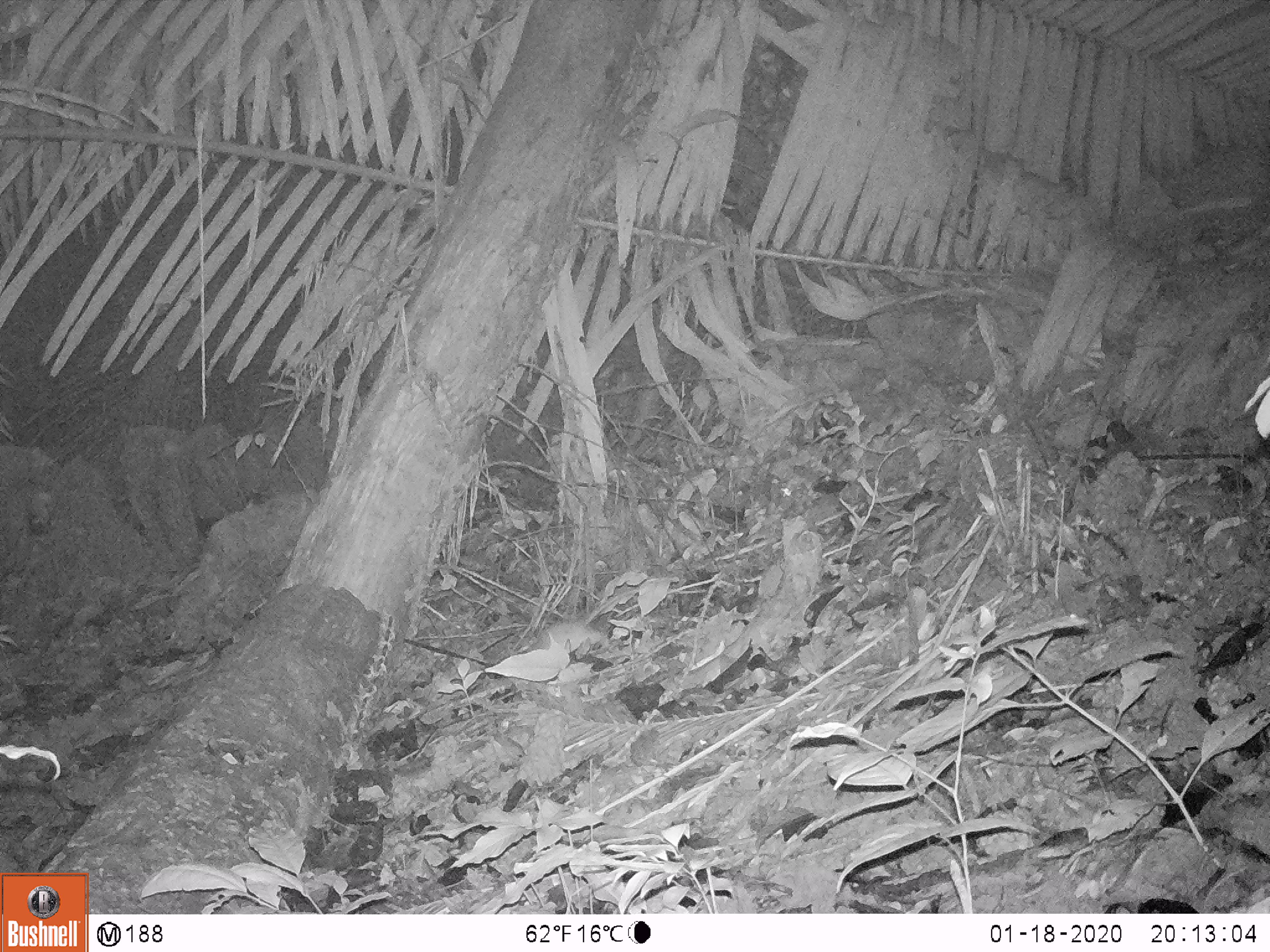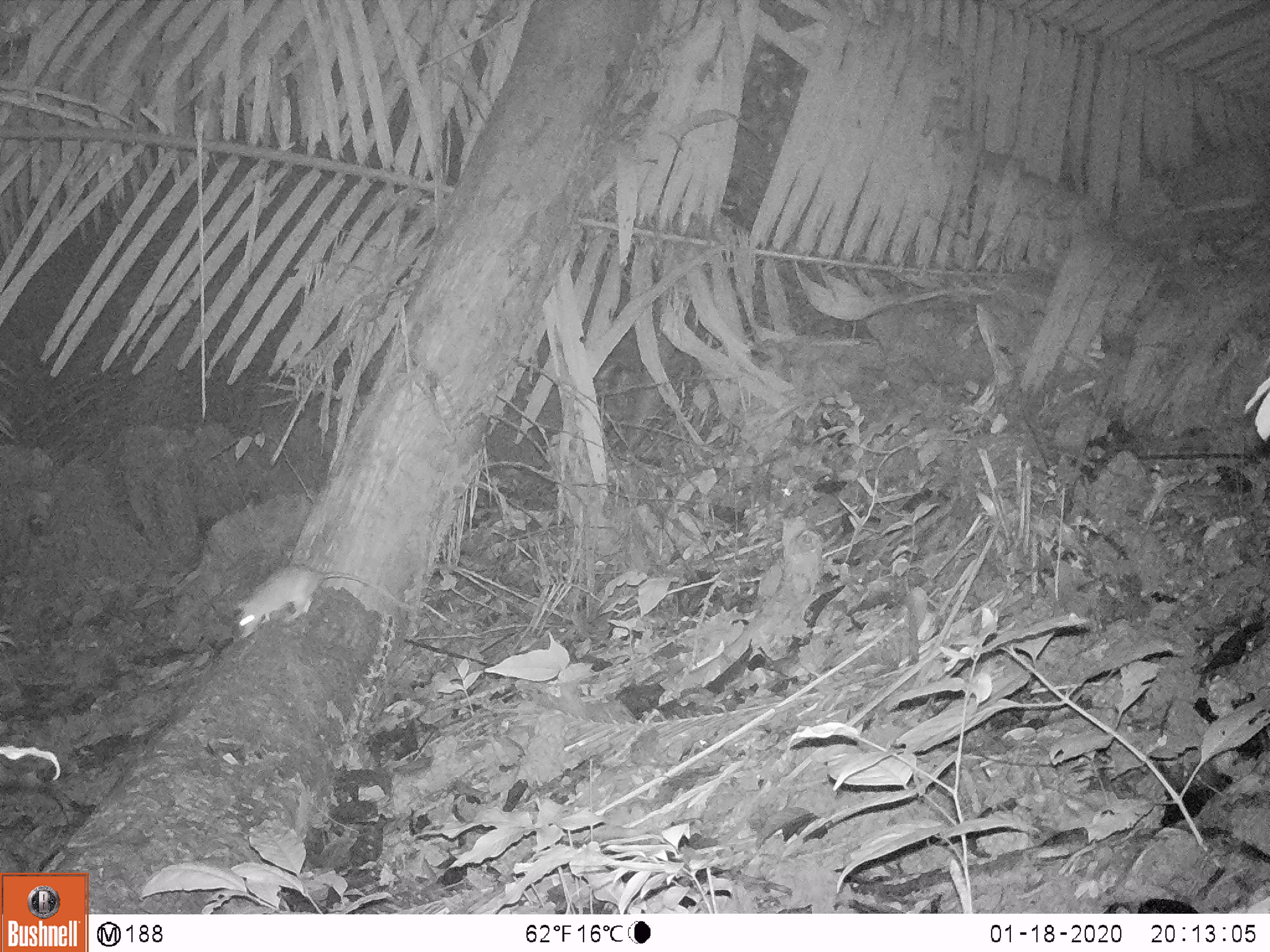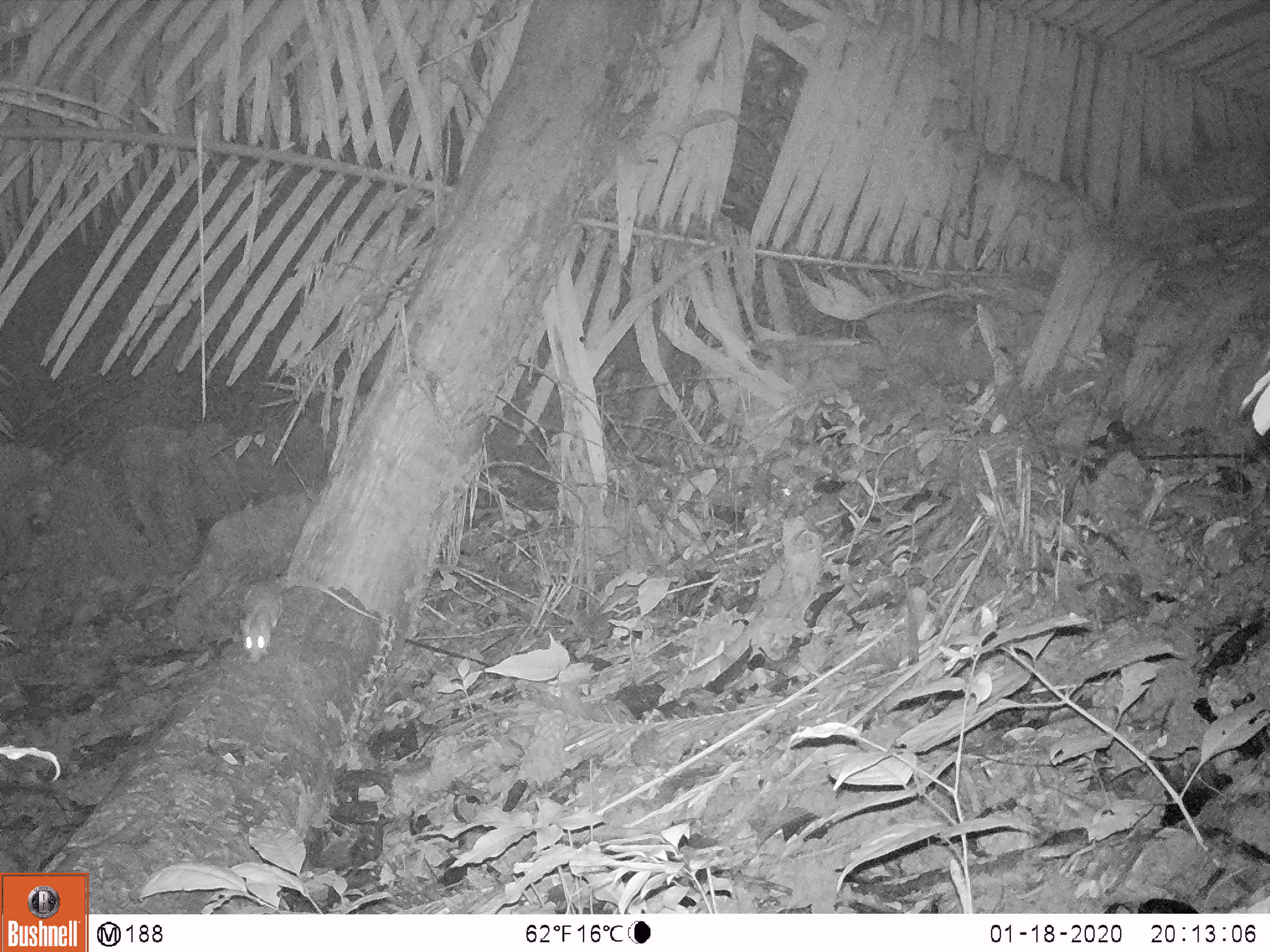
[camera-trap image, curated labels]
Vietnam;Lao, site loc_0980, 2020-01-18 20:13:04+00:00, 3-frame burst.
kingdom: Animalia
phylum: Chordata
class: Mammalia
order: Rodentia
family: Muridae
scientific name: Muridae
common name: old-world mice and rats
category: unidentified murid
Unidentified murid (old-world mice and rats) (Muridae). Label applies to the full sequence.